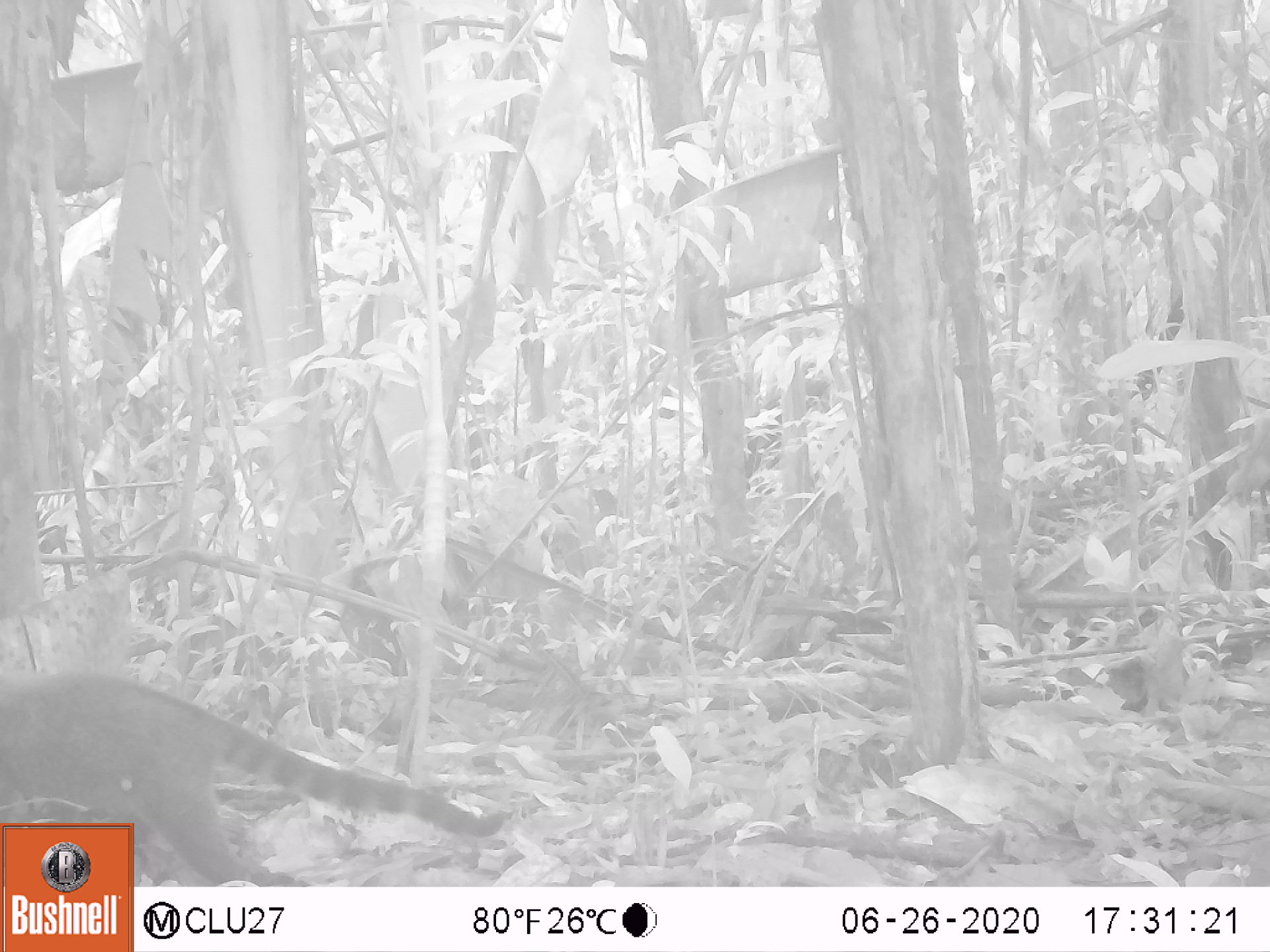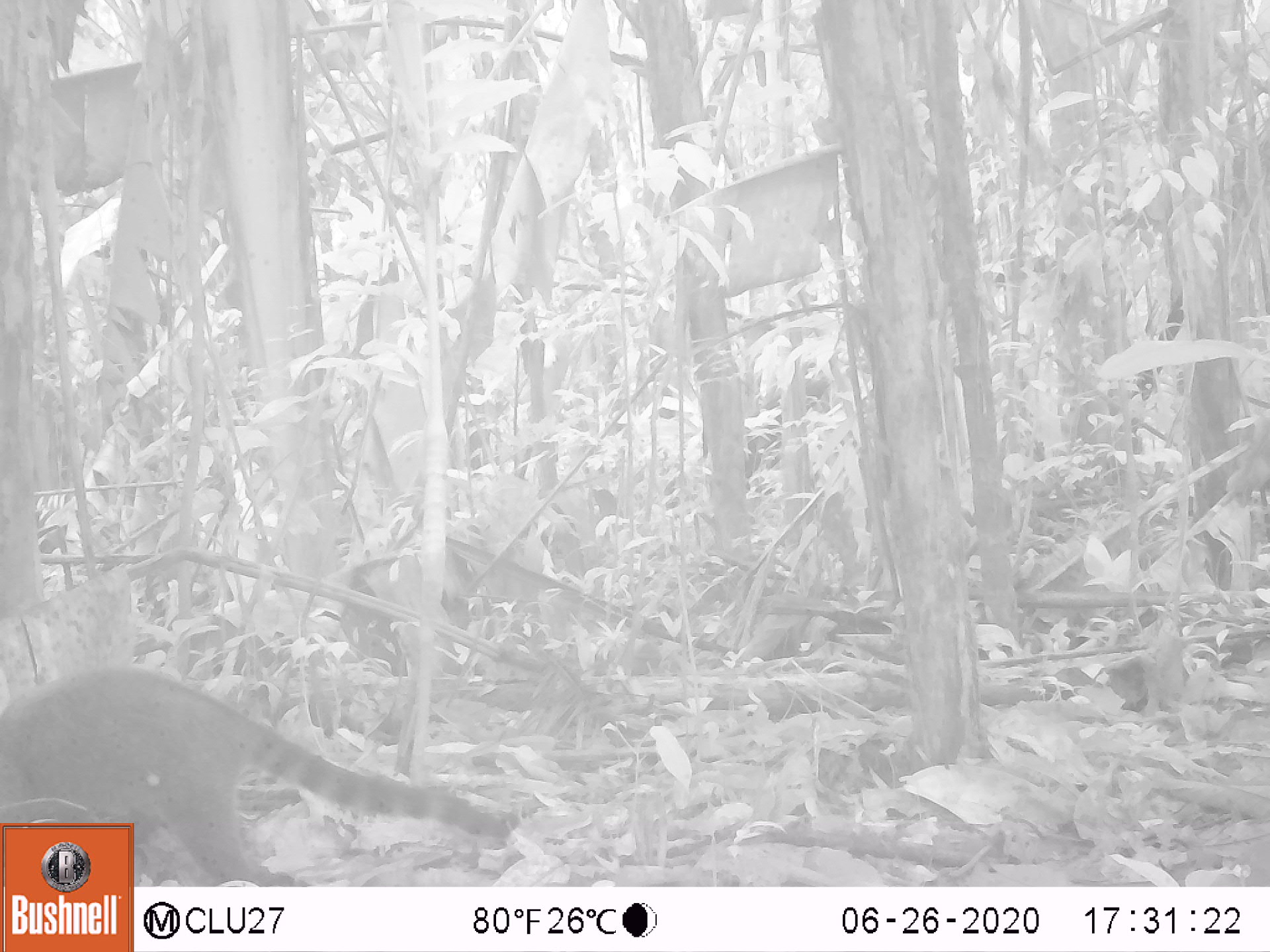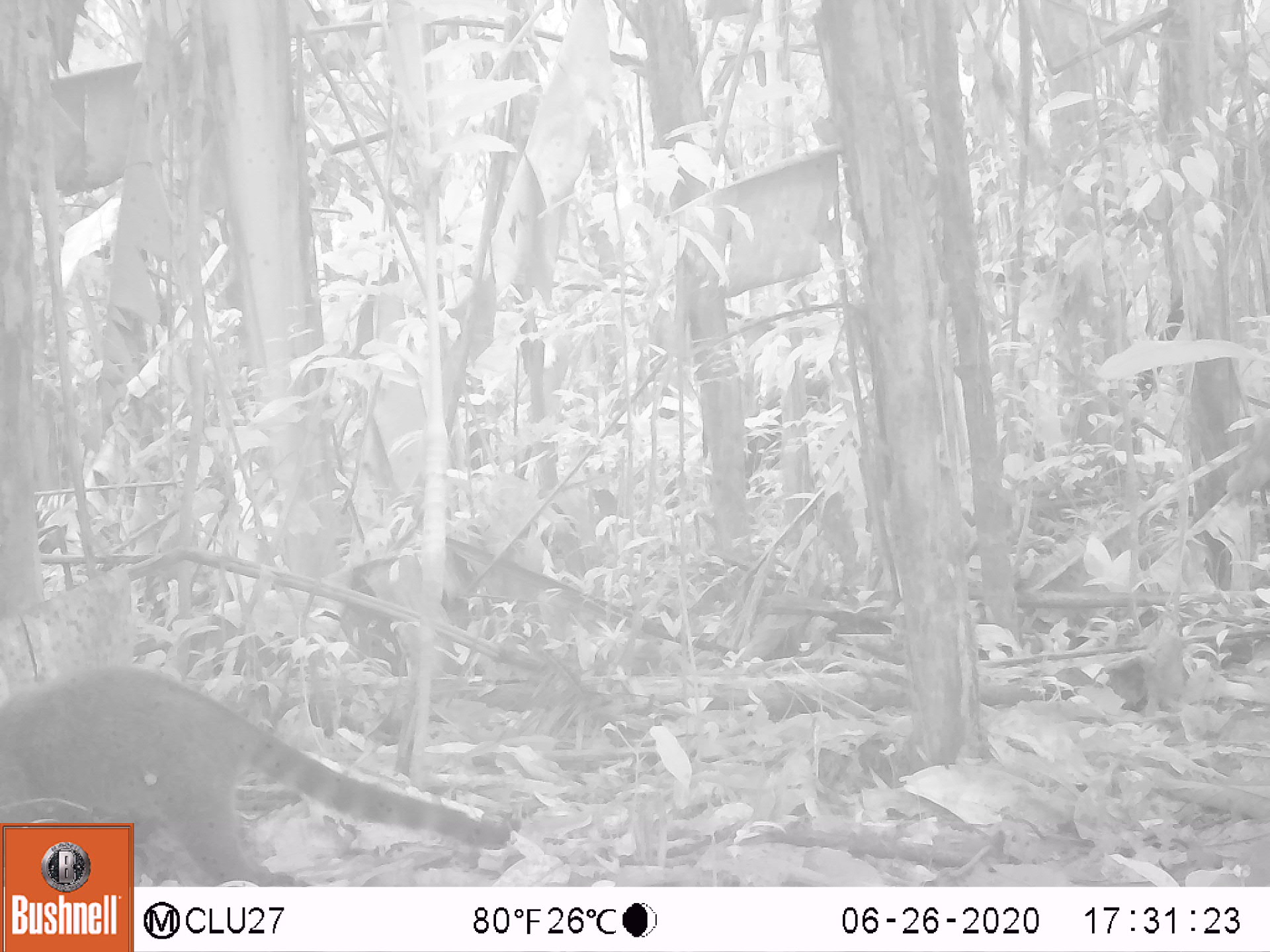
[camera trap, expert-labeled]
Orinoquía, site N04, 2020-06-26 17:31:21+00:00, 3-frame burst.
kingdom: Animalia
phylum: Chordata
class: Mammalia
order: Carnivora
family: Procyonidae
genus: Nasua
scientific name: Nasua nasua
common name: south american coati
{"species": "south american coati (Nasua nasua)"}